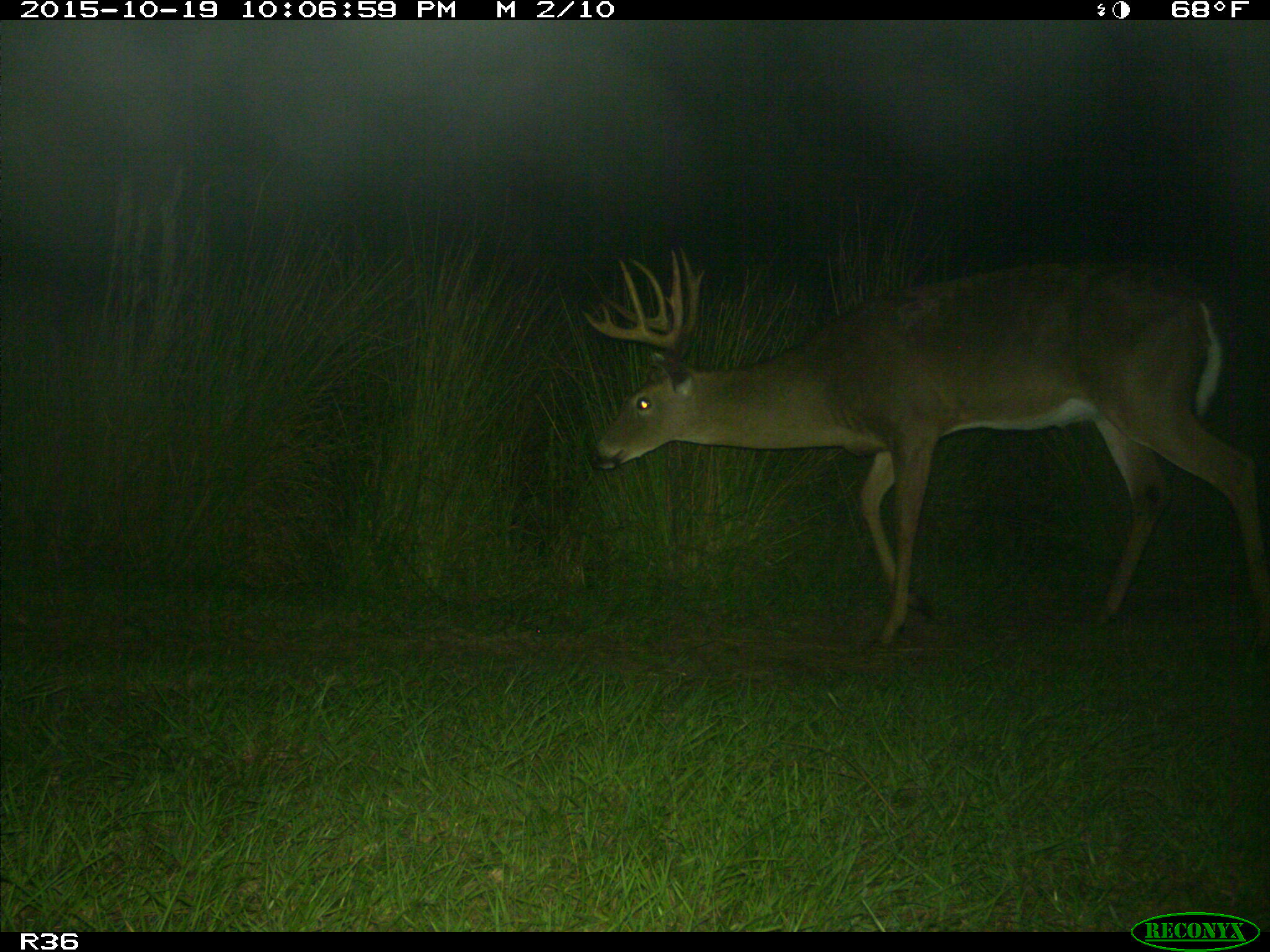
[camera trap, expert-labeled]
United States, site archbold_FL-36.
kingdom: Animalia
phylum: Chordata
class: Mammalia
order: Artiodactyla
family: Cervidae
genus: Odocoileus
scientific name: Odocoileus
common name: deer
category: unidentified deer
Unidentified deer (deer) (Odocoileus).